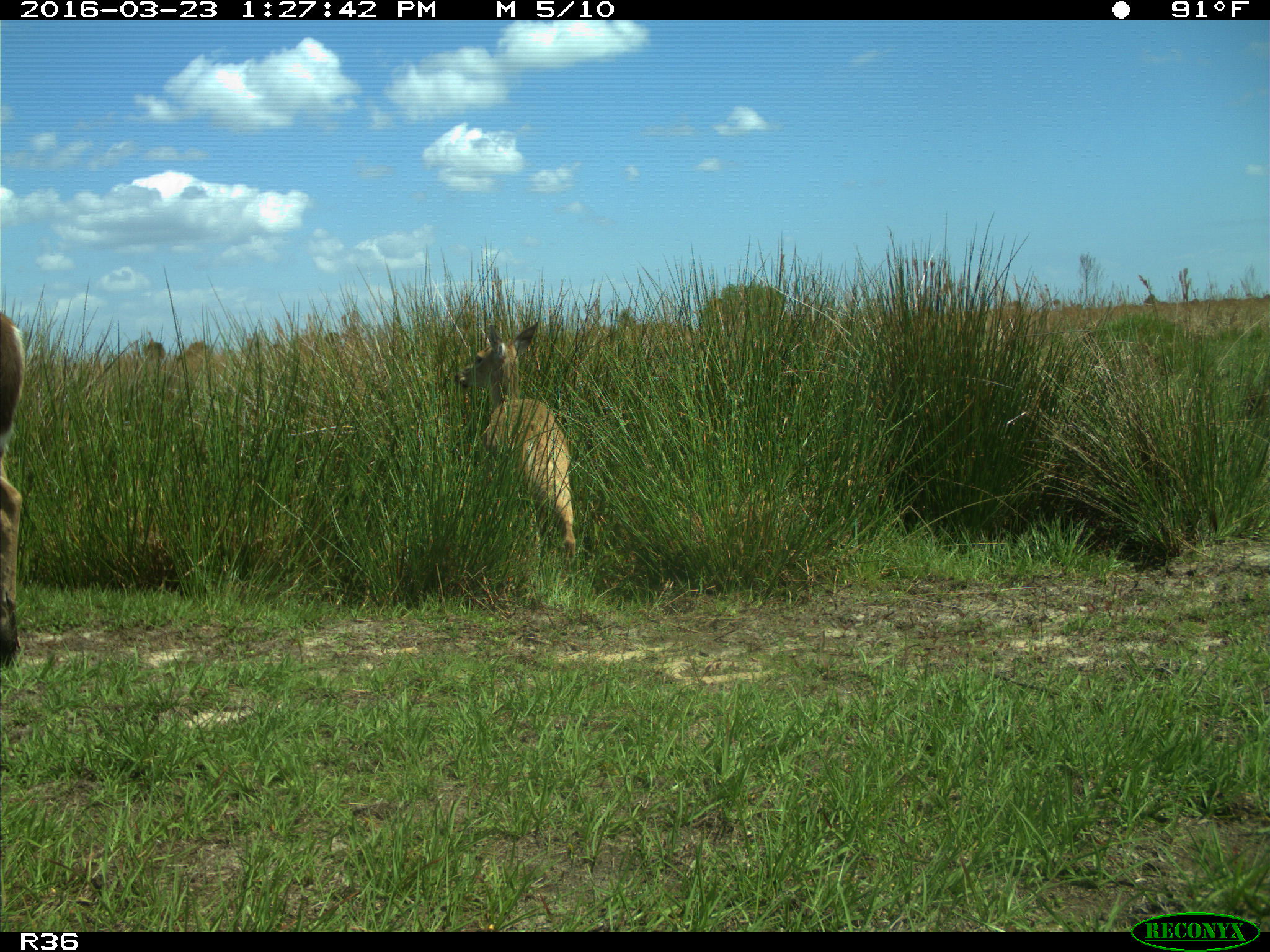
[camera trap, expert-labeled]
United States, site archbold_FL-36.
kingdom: Animalia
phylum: Chordata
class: Mammalia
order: Artiodactyla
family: Cervidae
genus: Odocoileus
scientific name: Odocoileus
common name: deer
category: unidentified deer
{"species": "unidentified deer (deer) (Odocoileus)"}